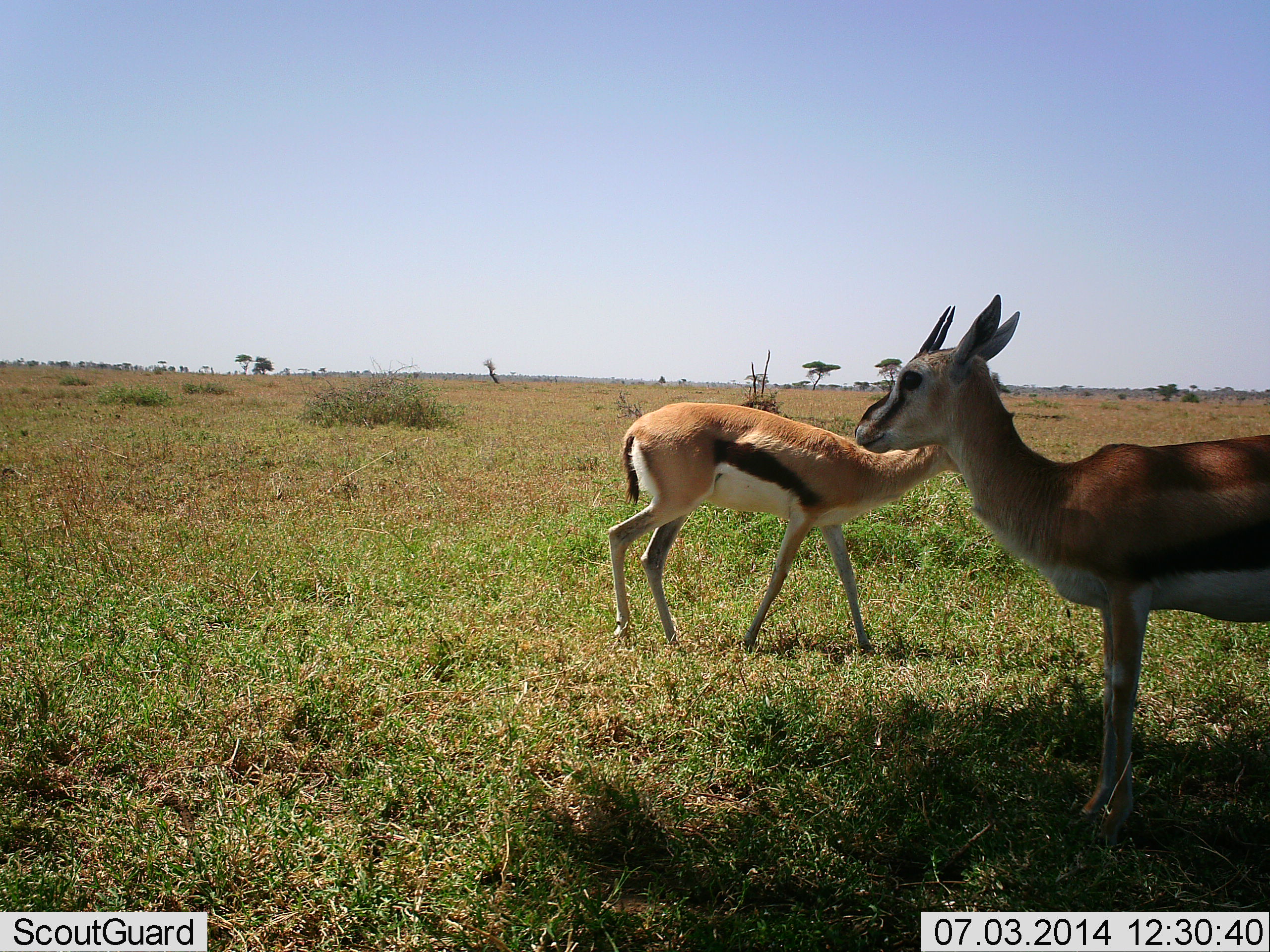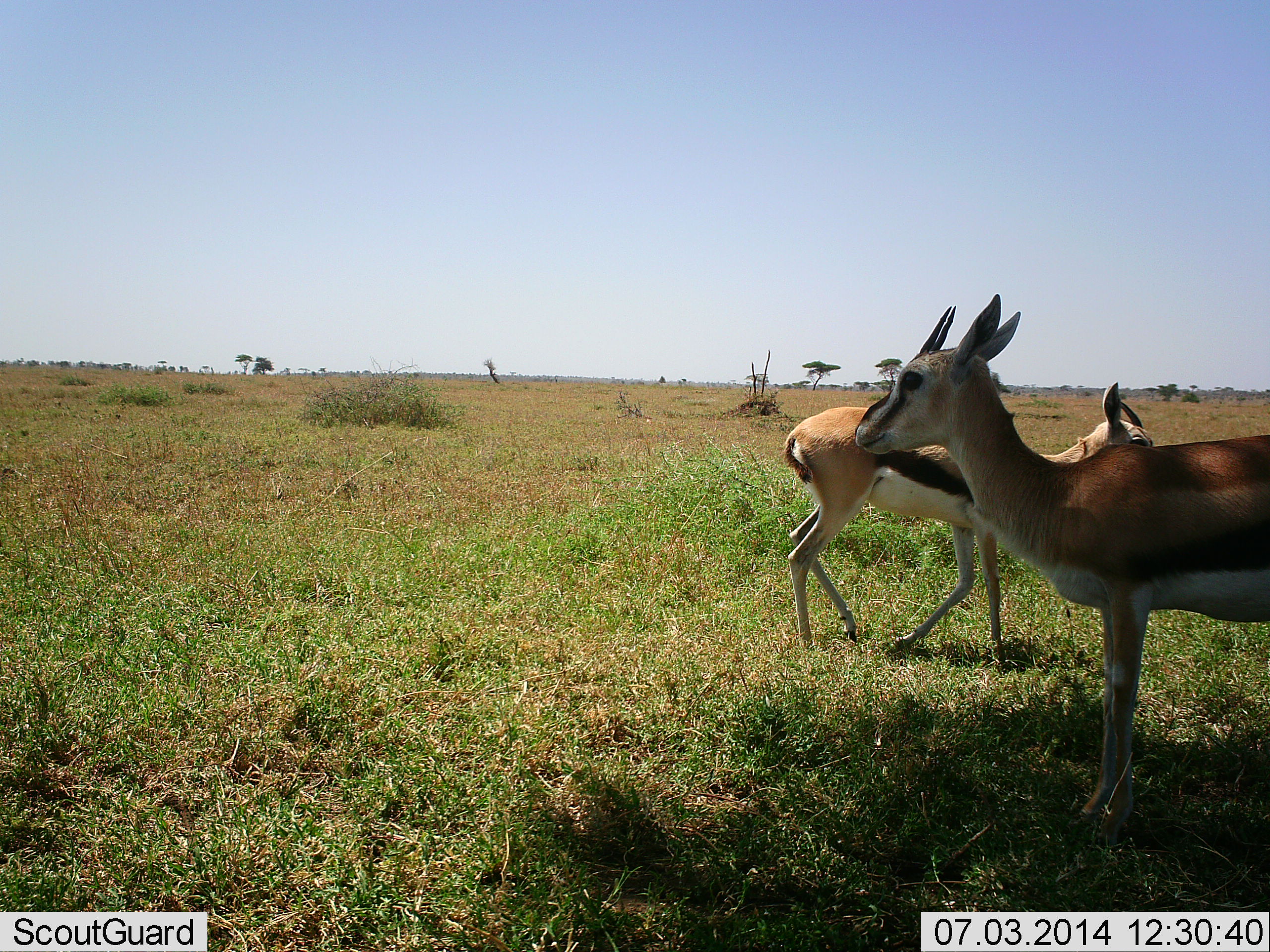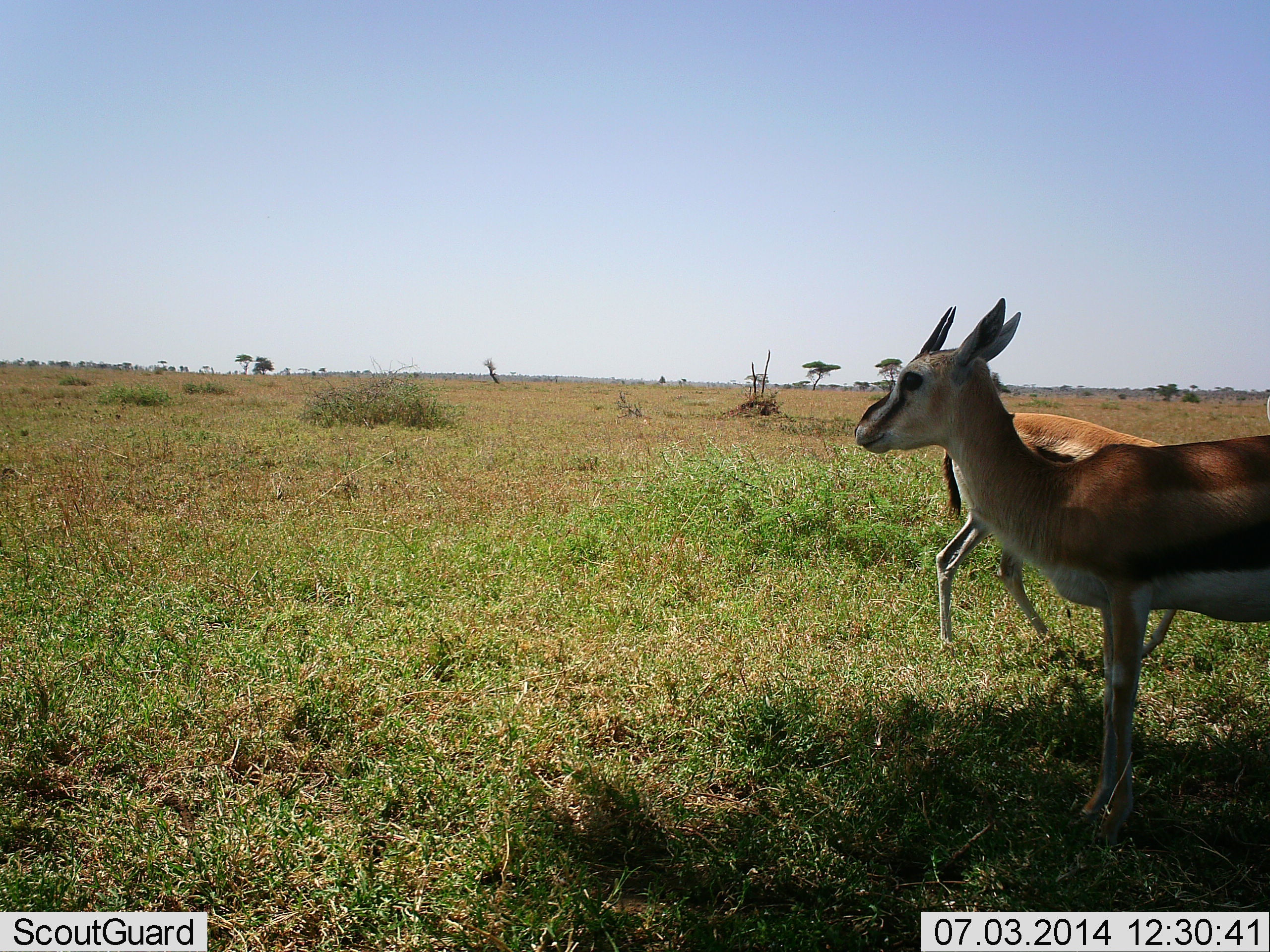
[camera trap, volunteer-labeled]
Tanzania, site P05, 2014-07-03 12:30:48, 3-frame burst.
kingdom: Animalia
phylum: Chordata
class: Mammalia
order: Artiodactyla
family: Bovidae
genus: Eudorcas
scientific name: Eudorcas thomsonii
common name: thomson's gazelle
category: gazellethomsons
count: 2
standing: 100%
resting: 0%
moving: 100%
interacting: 0%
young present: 0%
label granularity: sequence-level